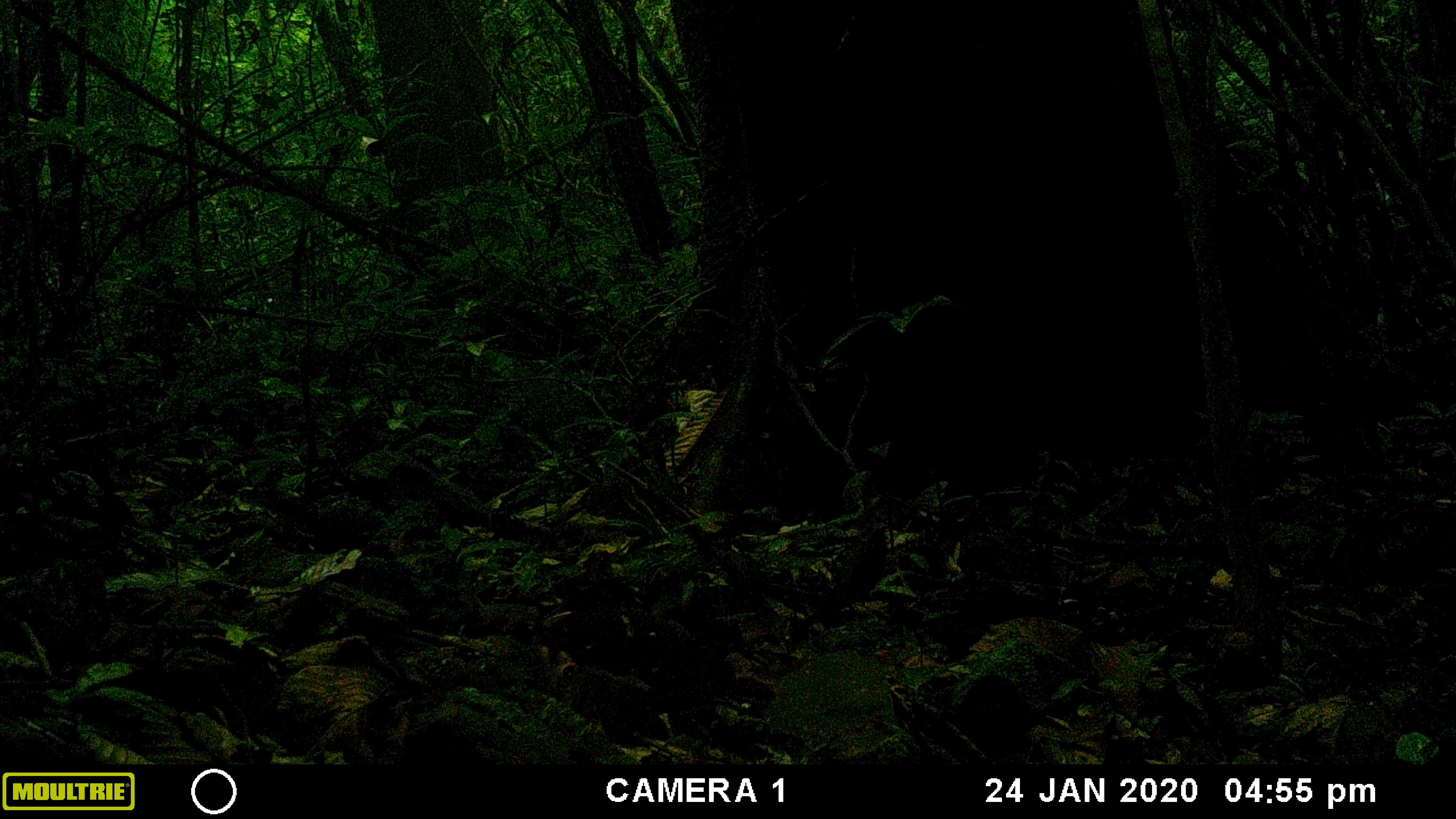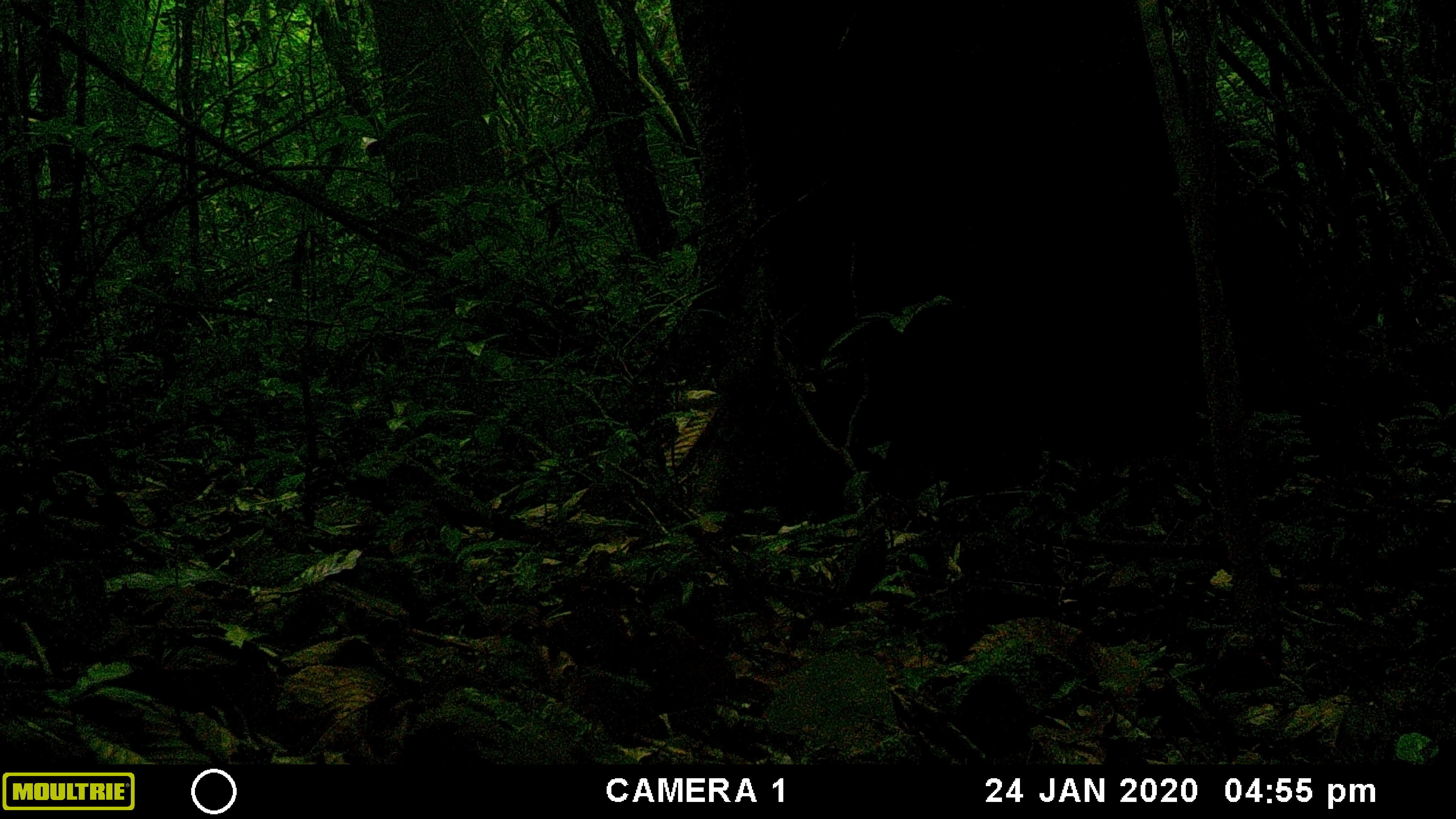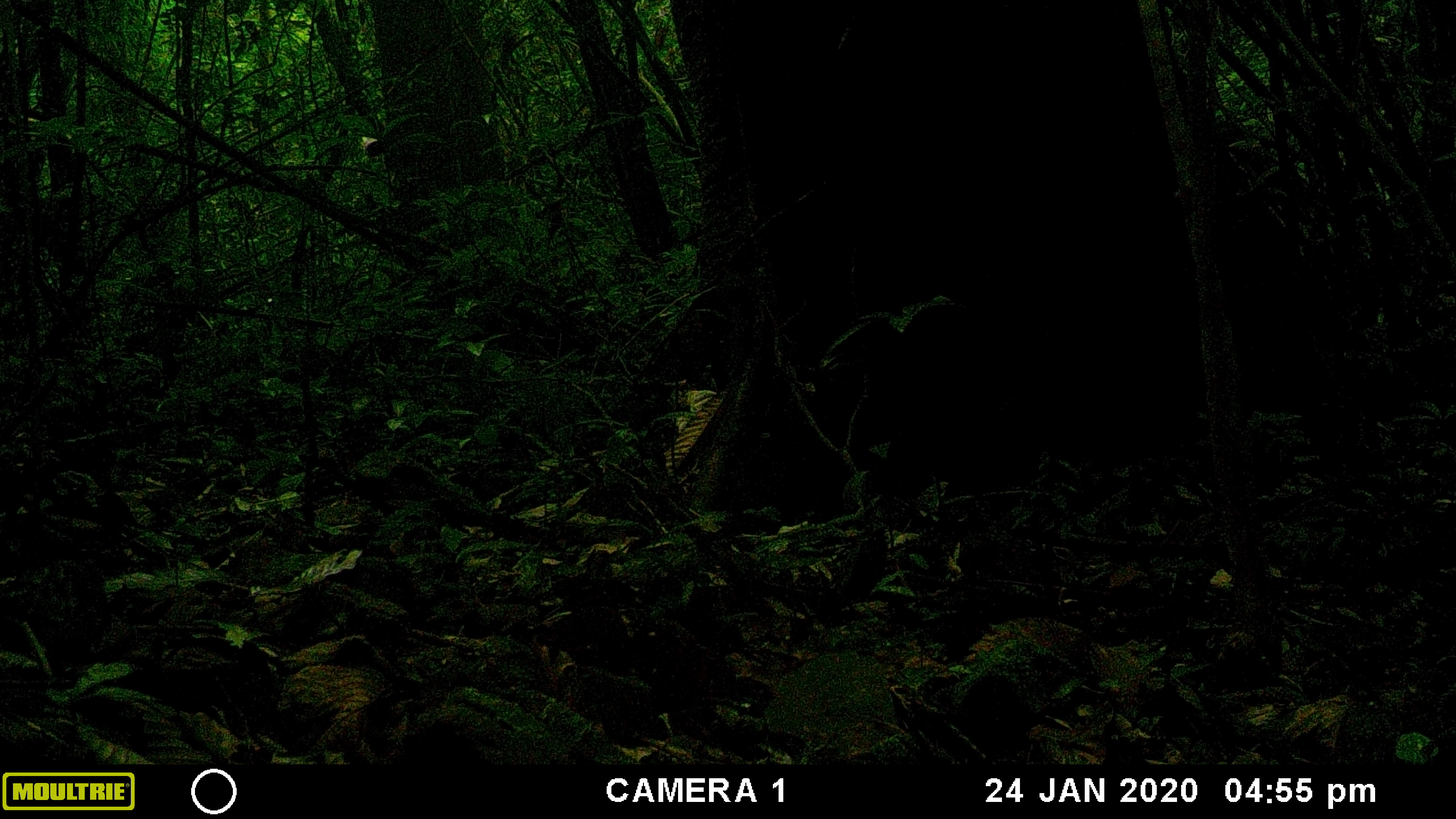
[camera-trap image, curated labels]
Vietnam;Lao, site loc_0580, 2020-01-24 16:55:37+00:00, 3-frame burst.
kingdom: Animalia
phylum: Chordata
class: Mammalia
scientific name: Mammalia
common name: mammal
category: unidentified small mammal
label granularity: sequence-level